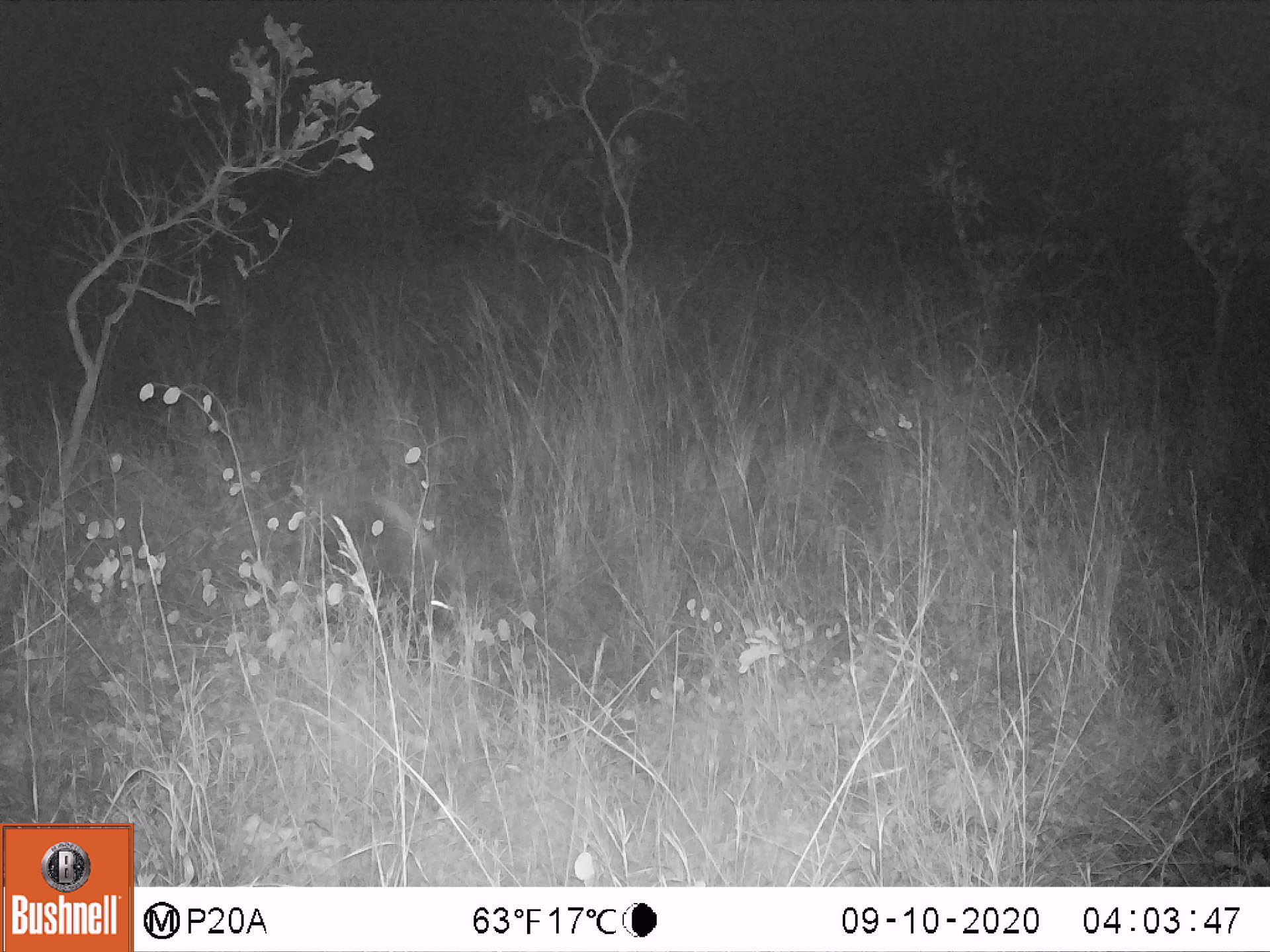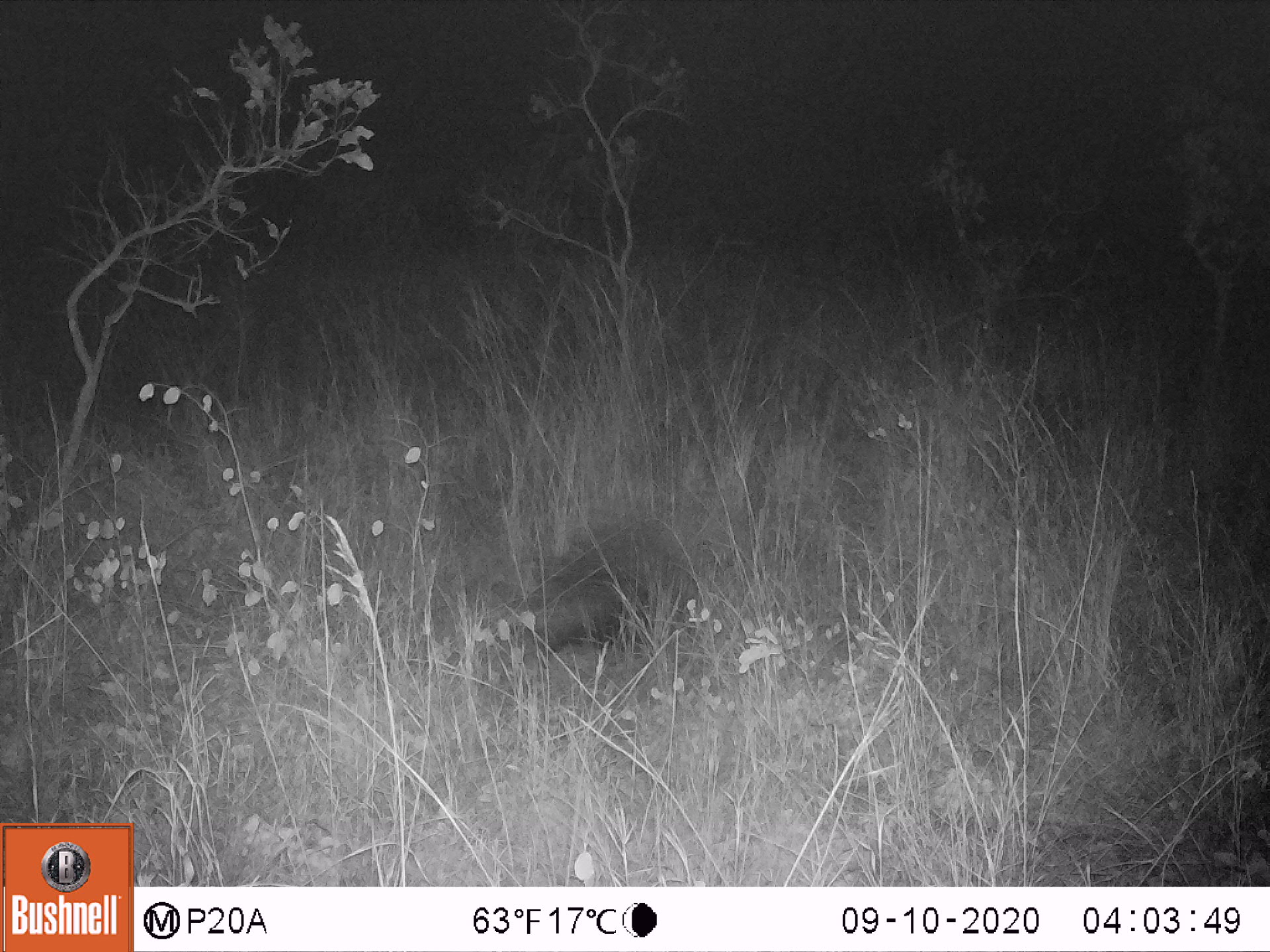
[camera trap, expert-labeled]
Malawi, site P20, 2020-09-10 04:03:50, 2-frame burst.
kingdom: Animalia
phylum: Chordata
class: Mammalia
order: Rodentia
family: Hystricidae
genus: Hystrix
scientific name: Hystrix africaeaustralis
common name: cape porcupine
Cape porcupine (Hystrix africaeaustralis), count 1.